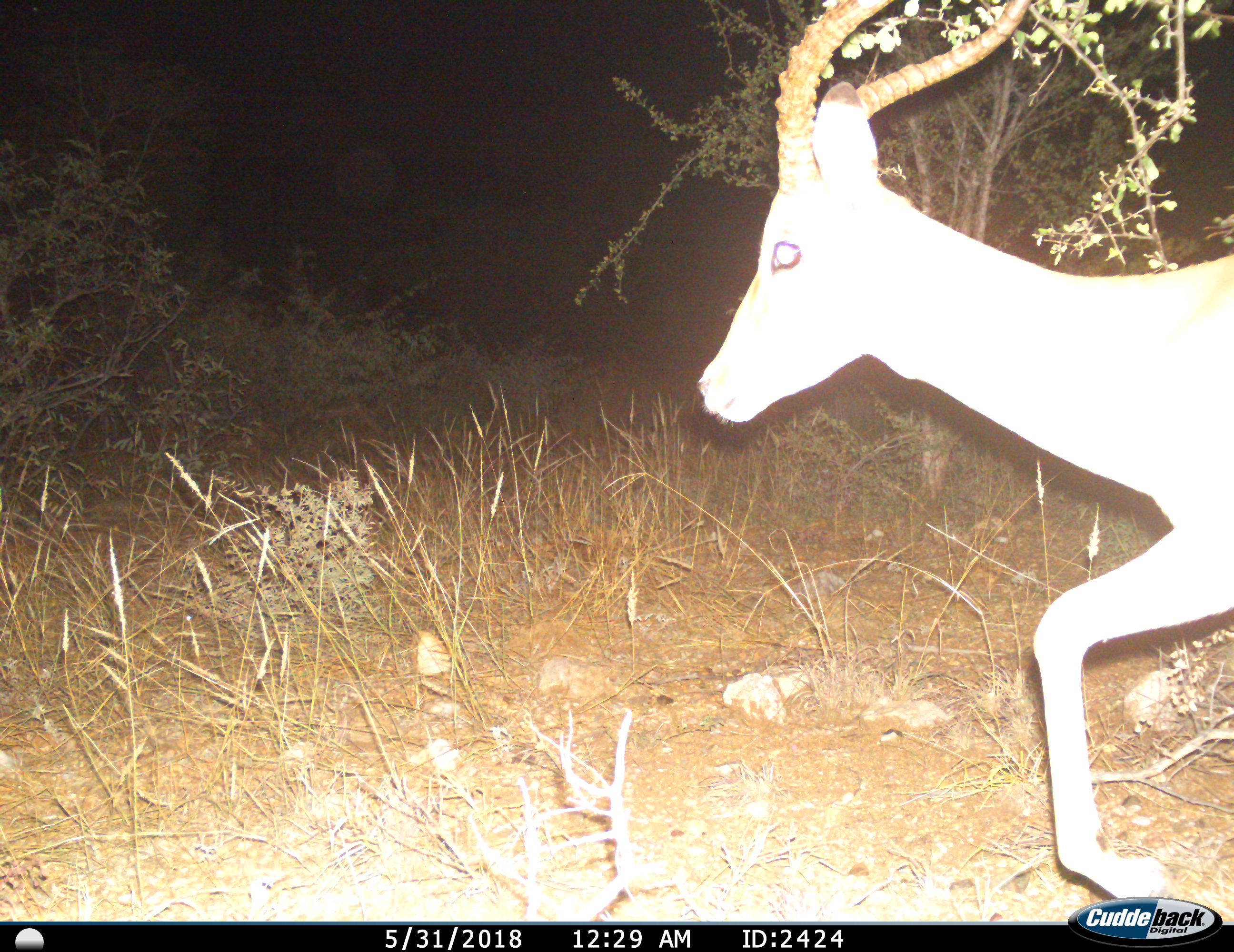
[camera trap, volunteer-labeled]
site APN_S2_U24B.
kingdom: Animalia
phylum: Chordata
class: Mammalia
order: Artiodactyla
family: Bovidae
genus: Aepyceros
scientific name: Aepyceros melampus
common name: impala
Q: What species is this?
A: Impala (Aepyceros melampus).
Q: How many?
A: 1.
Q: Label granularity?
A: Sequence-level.